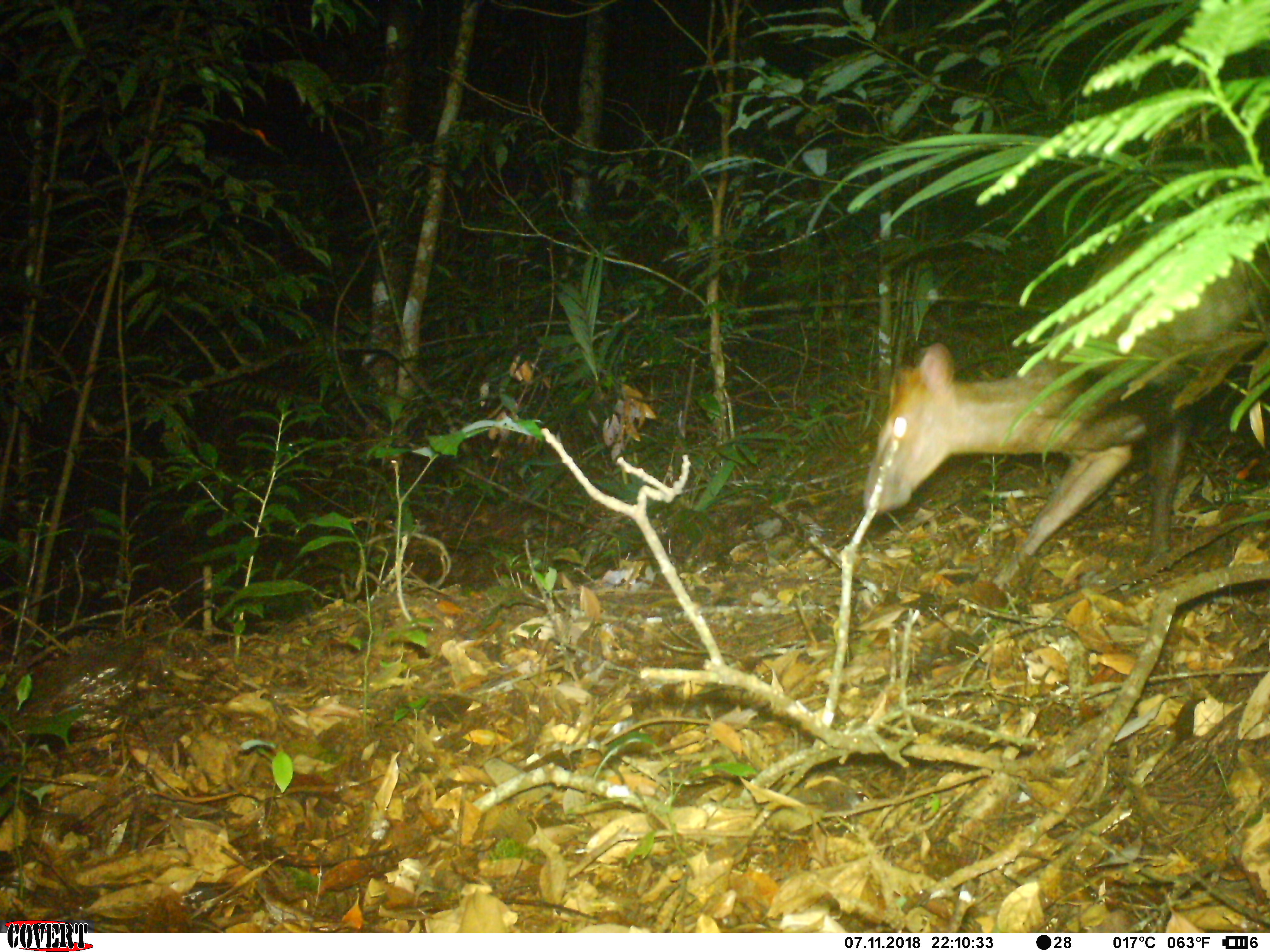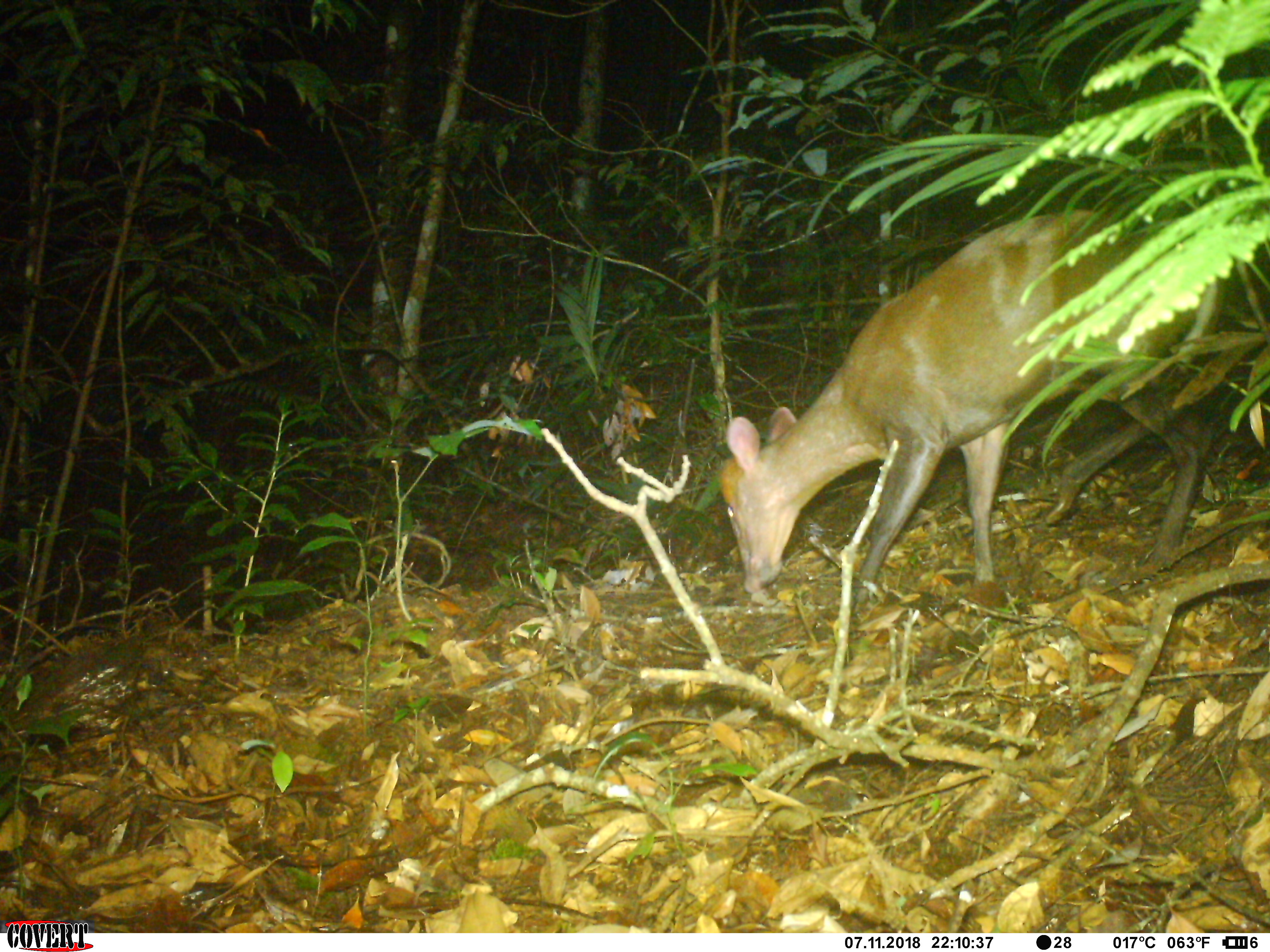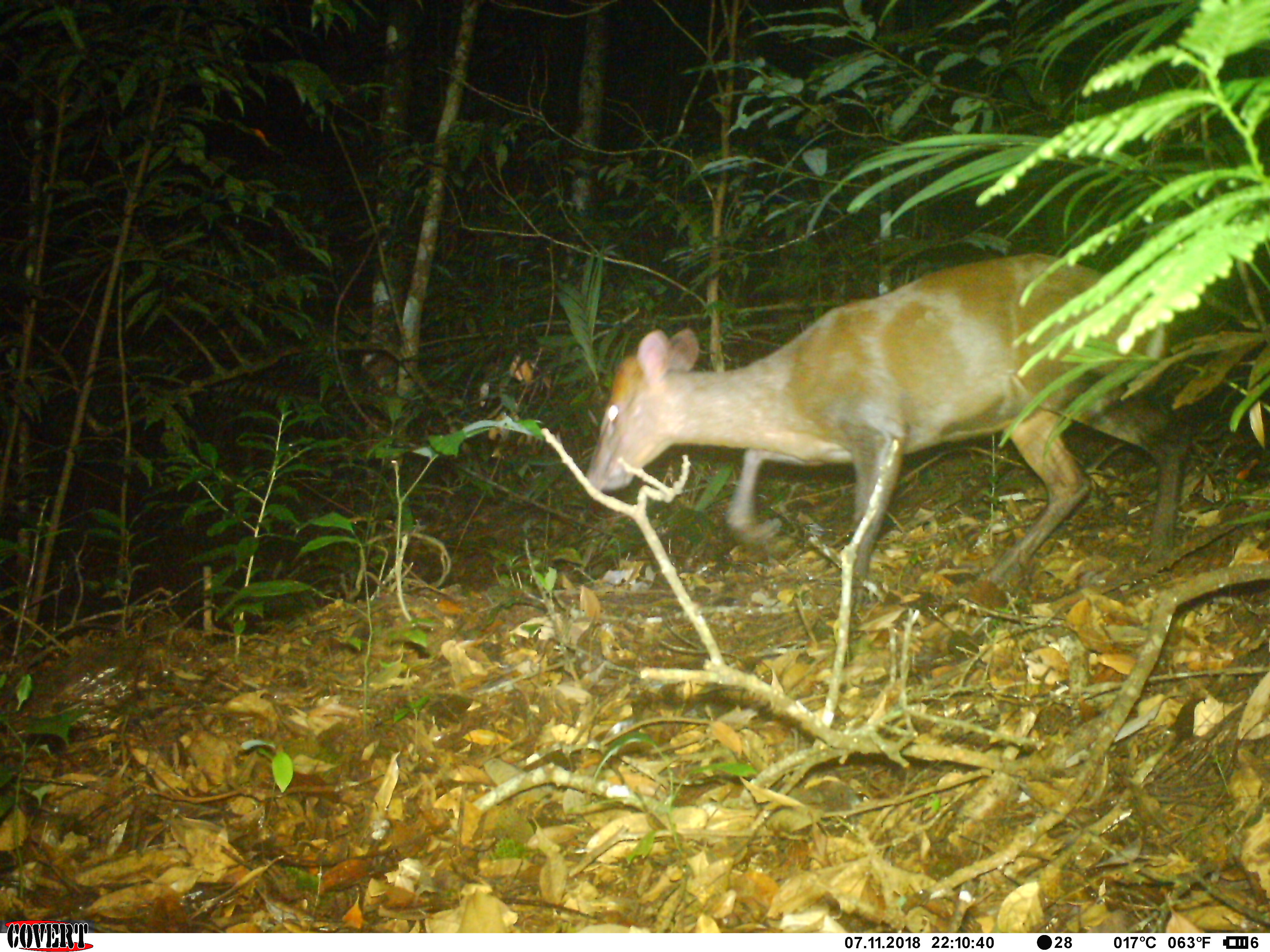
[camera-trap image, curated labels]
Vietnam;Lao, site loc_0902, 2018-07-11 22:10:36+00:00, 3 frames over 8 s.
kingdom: Animalia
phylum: Chordata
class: Mammalia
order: Artiodactyla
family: Cervidae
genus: Muntiacus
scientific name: Muntiacus rooseveltorum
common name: roosevelt's muntjac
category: roosevelts muntjac group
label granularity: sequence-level